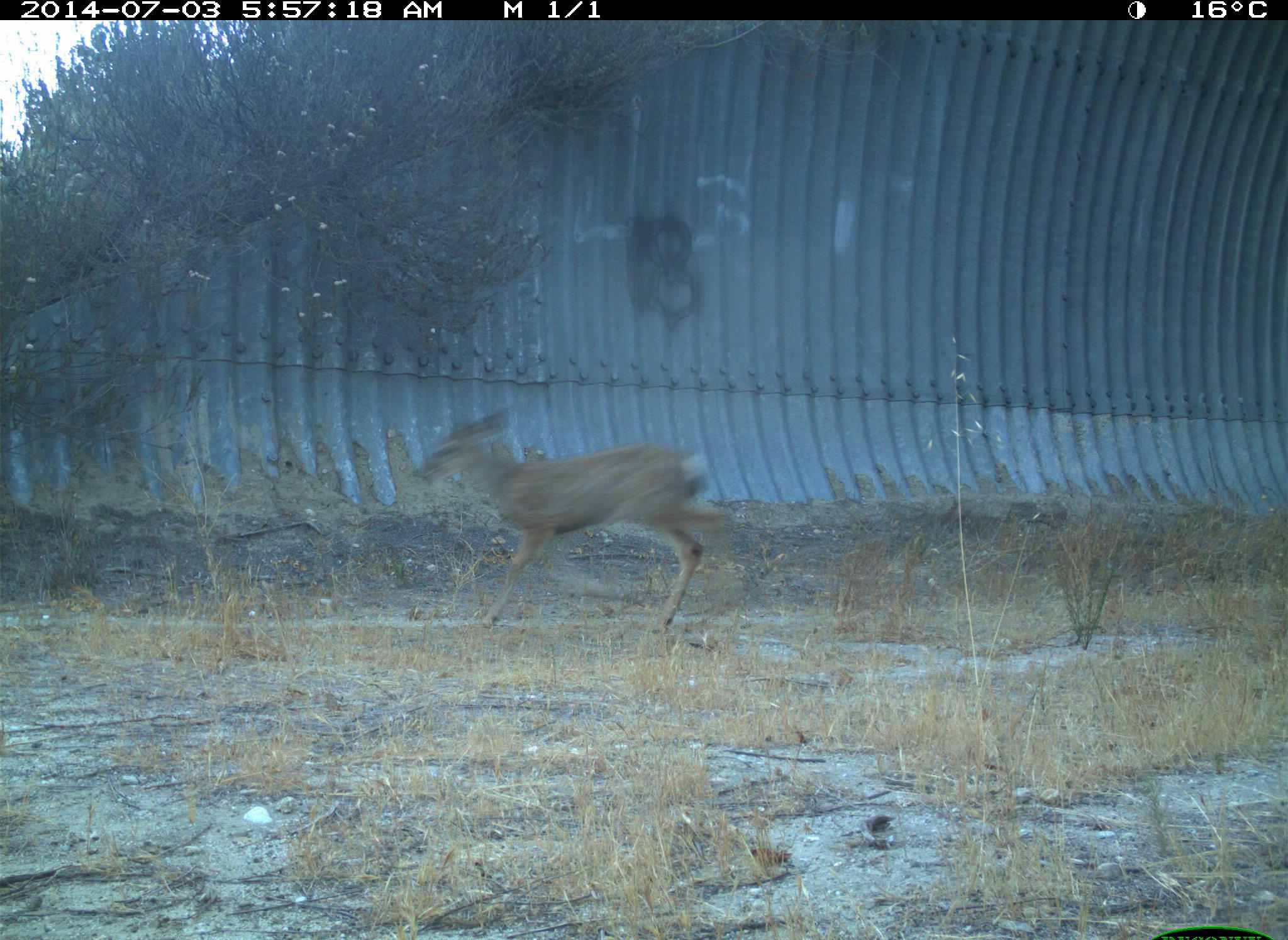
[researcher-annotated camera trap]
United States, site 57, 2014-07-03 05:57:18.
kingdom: Animalia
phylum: Chordata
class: Mammalia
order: Artiodactyla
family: Cervidae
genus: Odocoileus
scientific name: Odocoileus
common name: deer